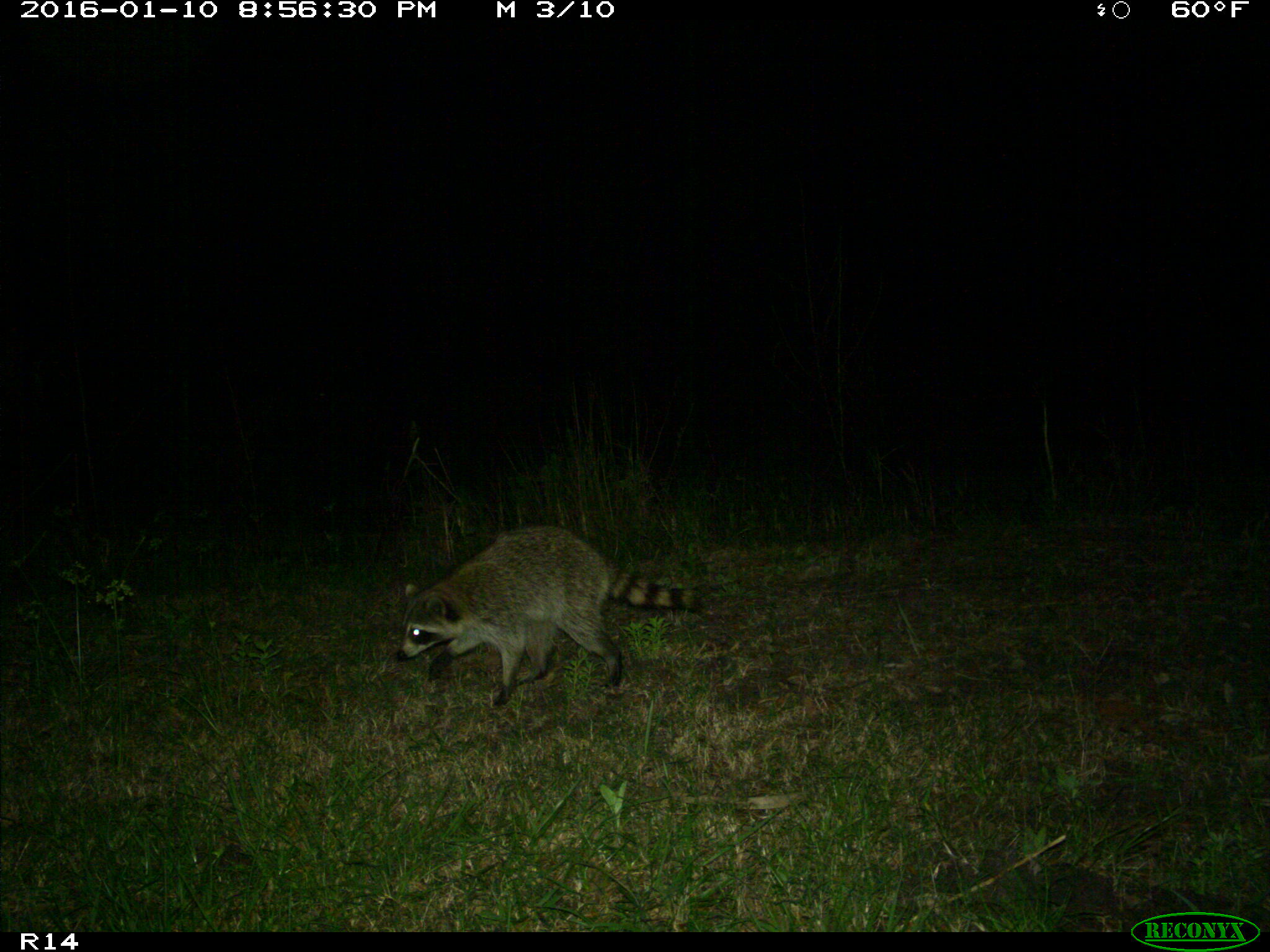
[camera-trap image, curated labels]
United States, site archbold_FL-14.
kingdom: Animalia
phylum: Chordata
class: Mammalia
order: Carnivora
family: Procyonidae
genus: Procyon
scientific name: Procyon lotor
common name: common raccoon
Procyon lotor (common raccoon).